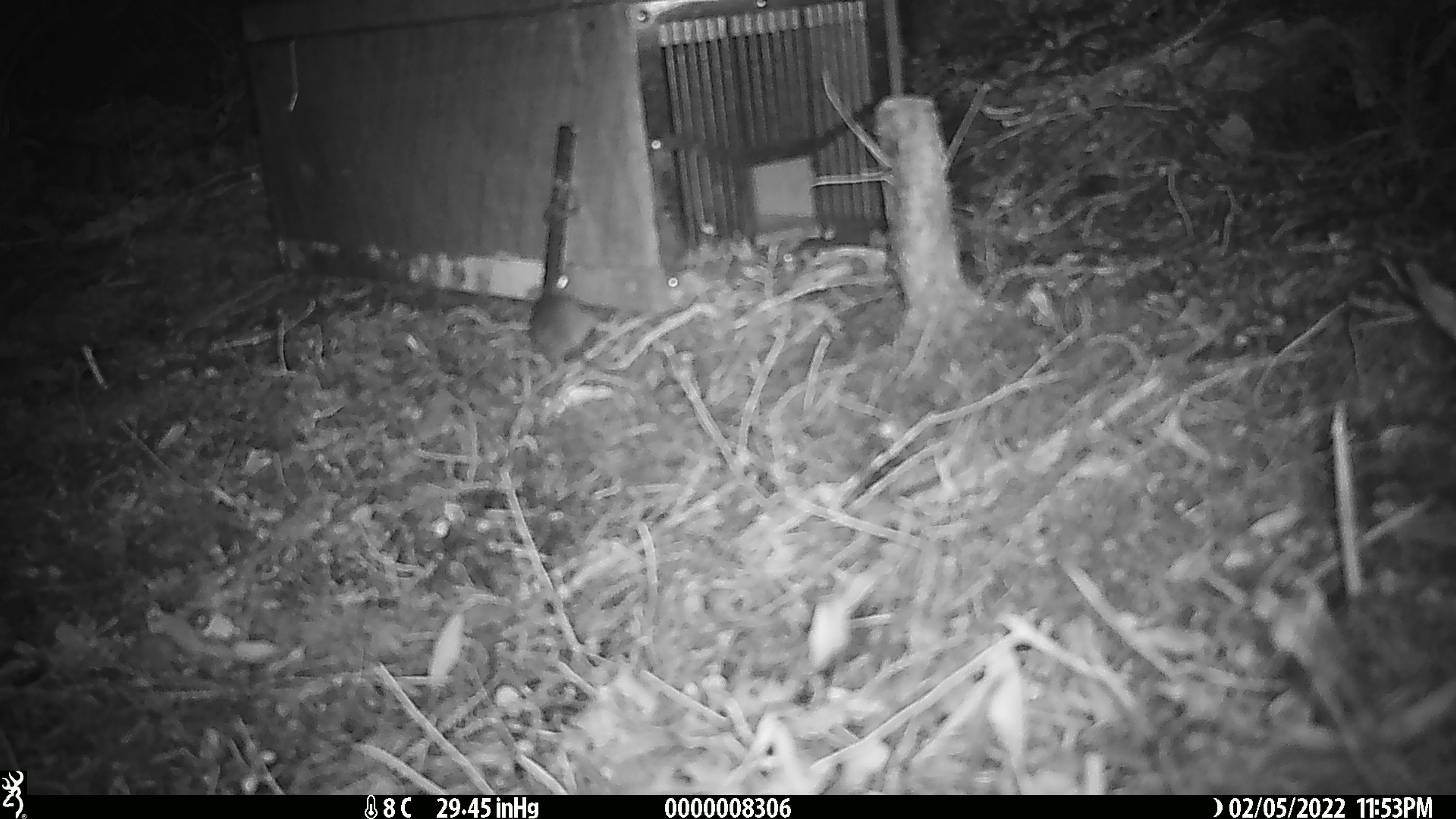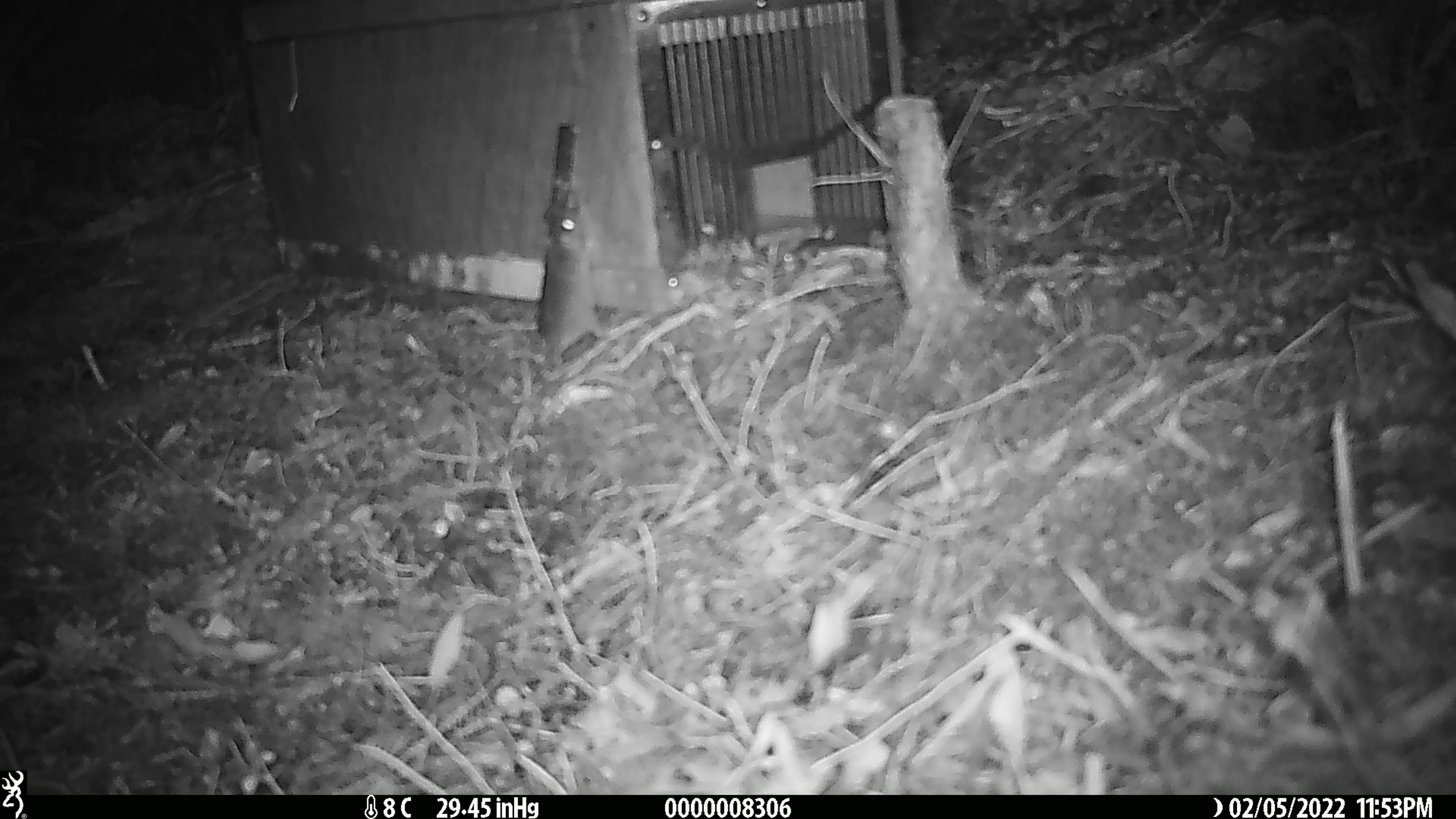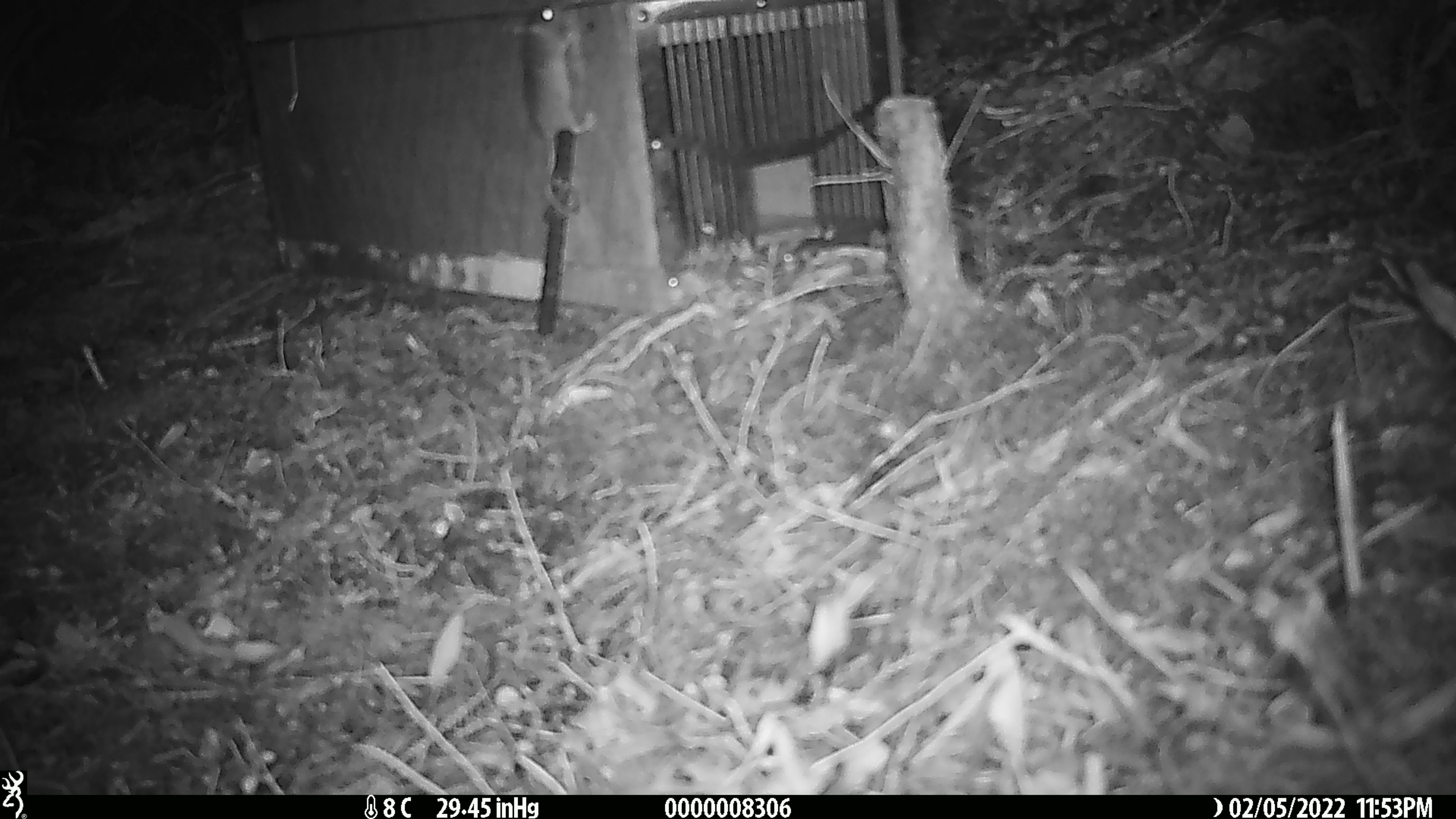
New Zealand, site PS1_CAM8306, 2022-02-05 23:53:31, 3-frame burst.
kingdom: Animalia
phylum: Chordata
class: Mammalia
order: Rodentia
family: Muridae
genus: Mus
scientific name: Mus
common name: mouse